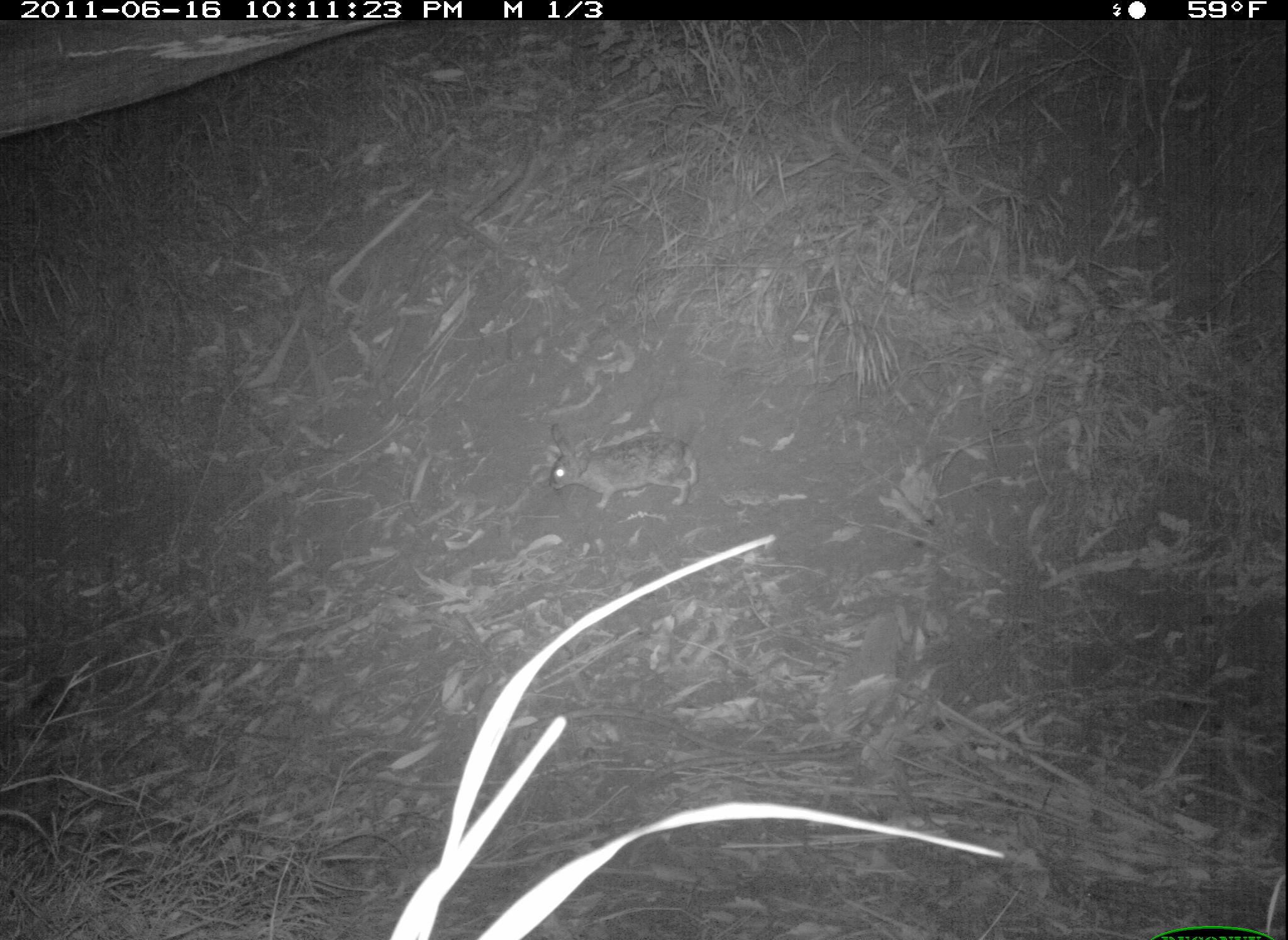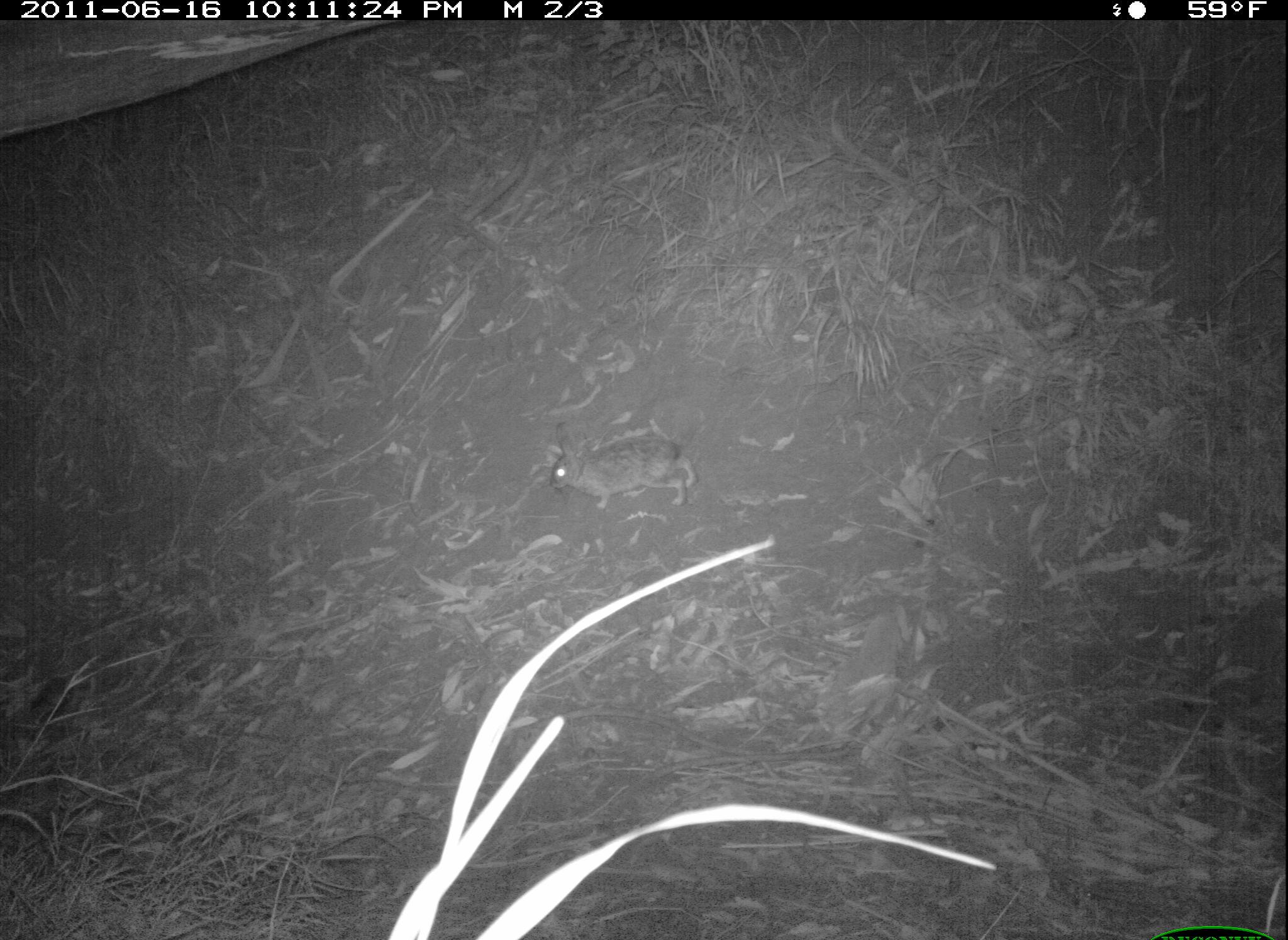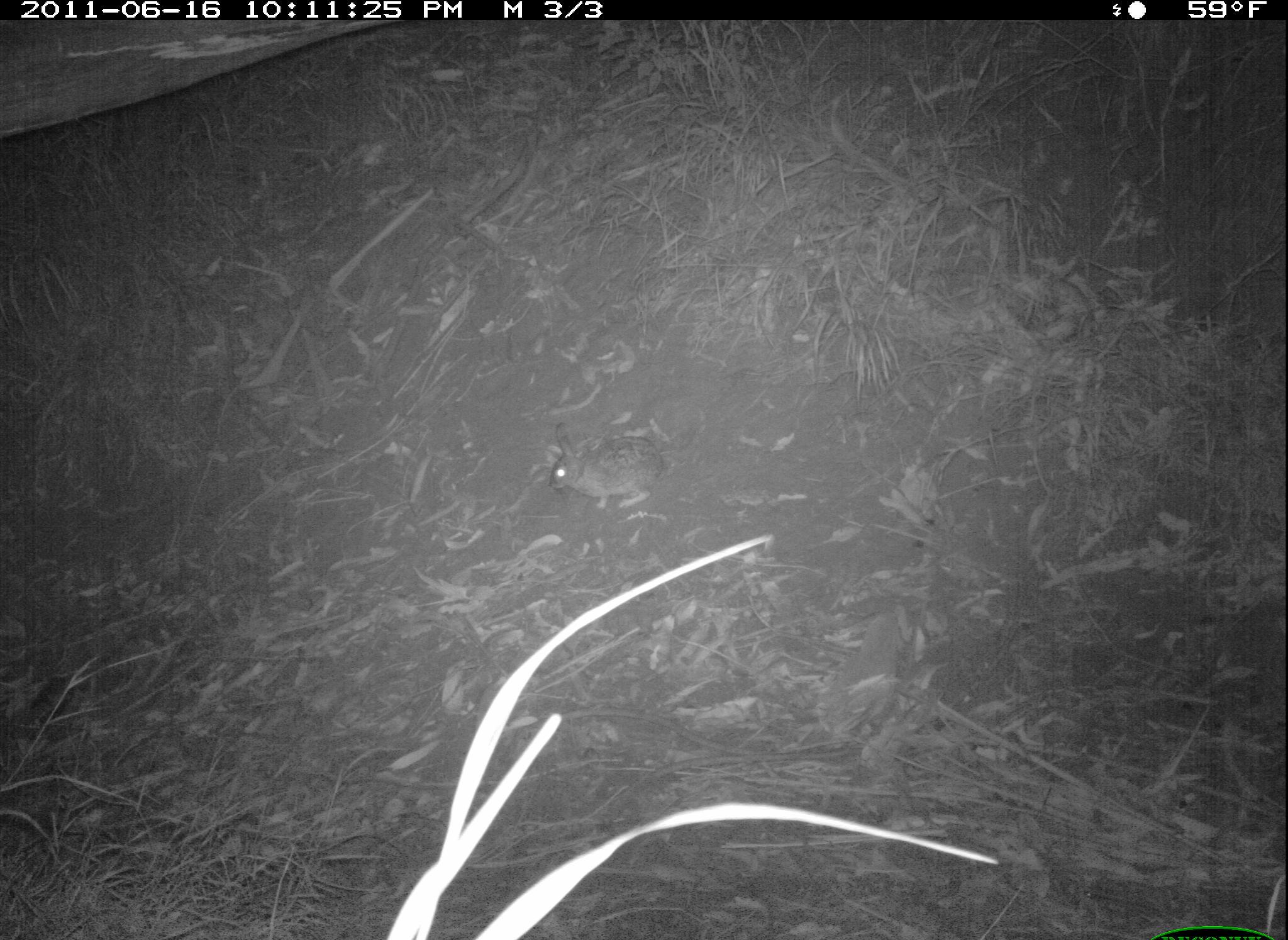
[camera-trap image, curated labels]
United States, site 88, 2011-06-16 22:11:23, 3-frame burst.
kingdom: Animalia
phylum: Chordata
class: Mammalia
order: Lagomorpha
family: Leporidae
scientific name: Leporidae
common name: rabbits and hares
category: rabbit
Rabbit (rabbits and hares) (Leporidae).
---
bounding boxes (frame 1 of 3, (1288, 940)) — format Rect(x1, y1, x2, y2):
rabbit: Rect(536, 408, 707, 523)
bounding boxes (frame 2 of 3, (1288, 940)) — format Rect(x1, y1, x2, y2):
rabbit: Rect(541, 409, 720, 527)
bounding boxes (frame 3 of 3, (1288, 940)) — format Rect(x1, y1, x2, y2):
rabbit: Rect(541, 411, 694, 527)